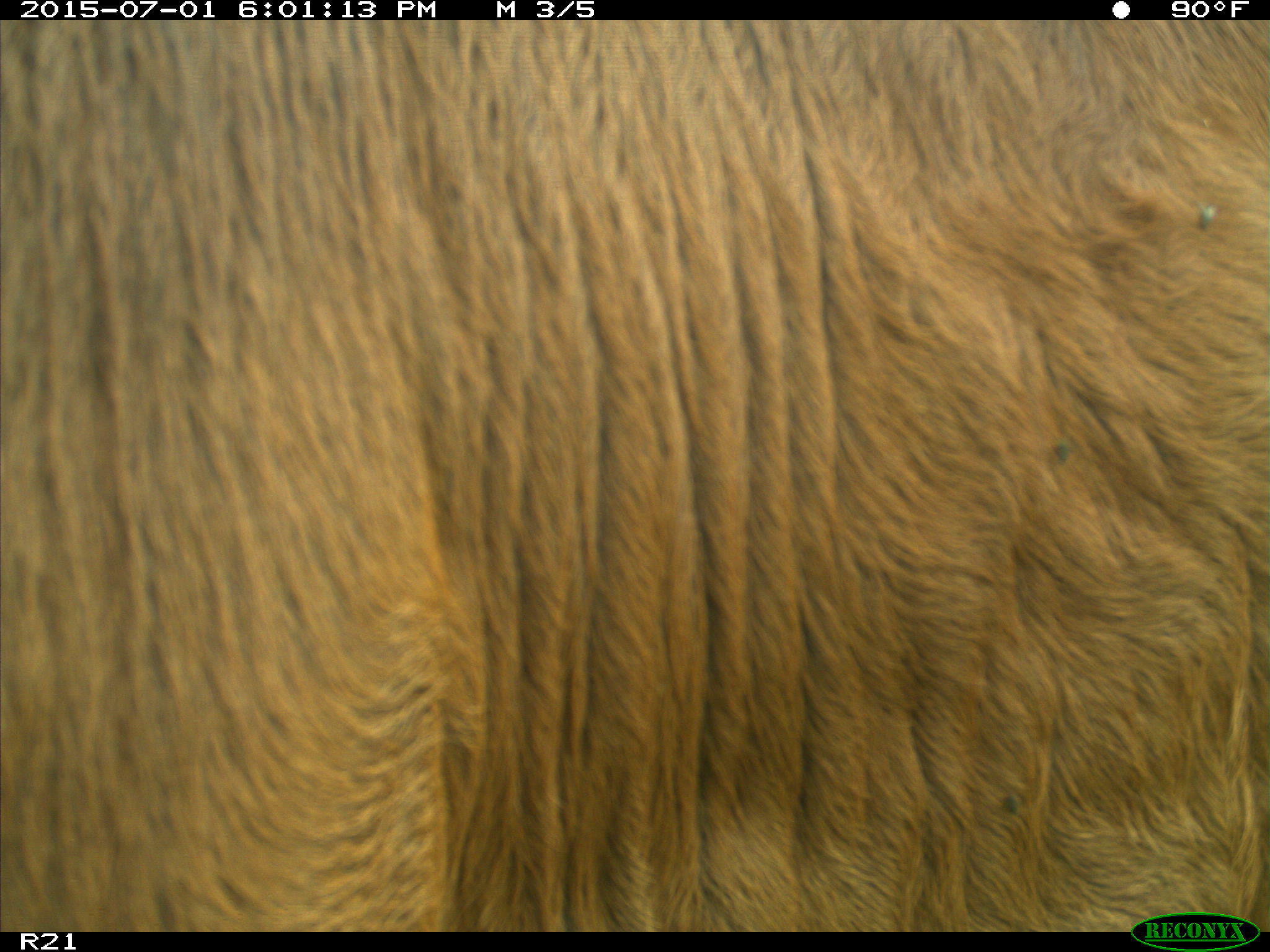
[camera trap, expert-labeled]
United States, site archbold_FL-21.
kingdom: Animalia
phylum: Chordata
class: Mammalia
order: Artiodactyla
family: Bovidae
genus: Bos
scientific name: Bos taurus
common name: domestic cow